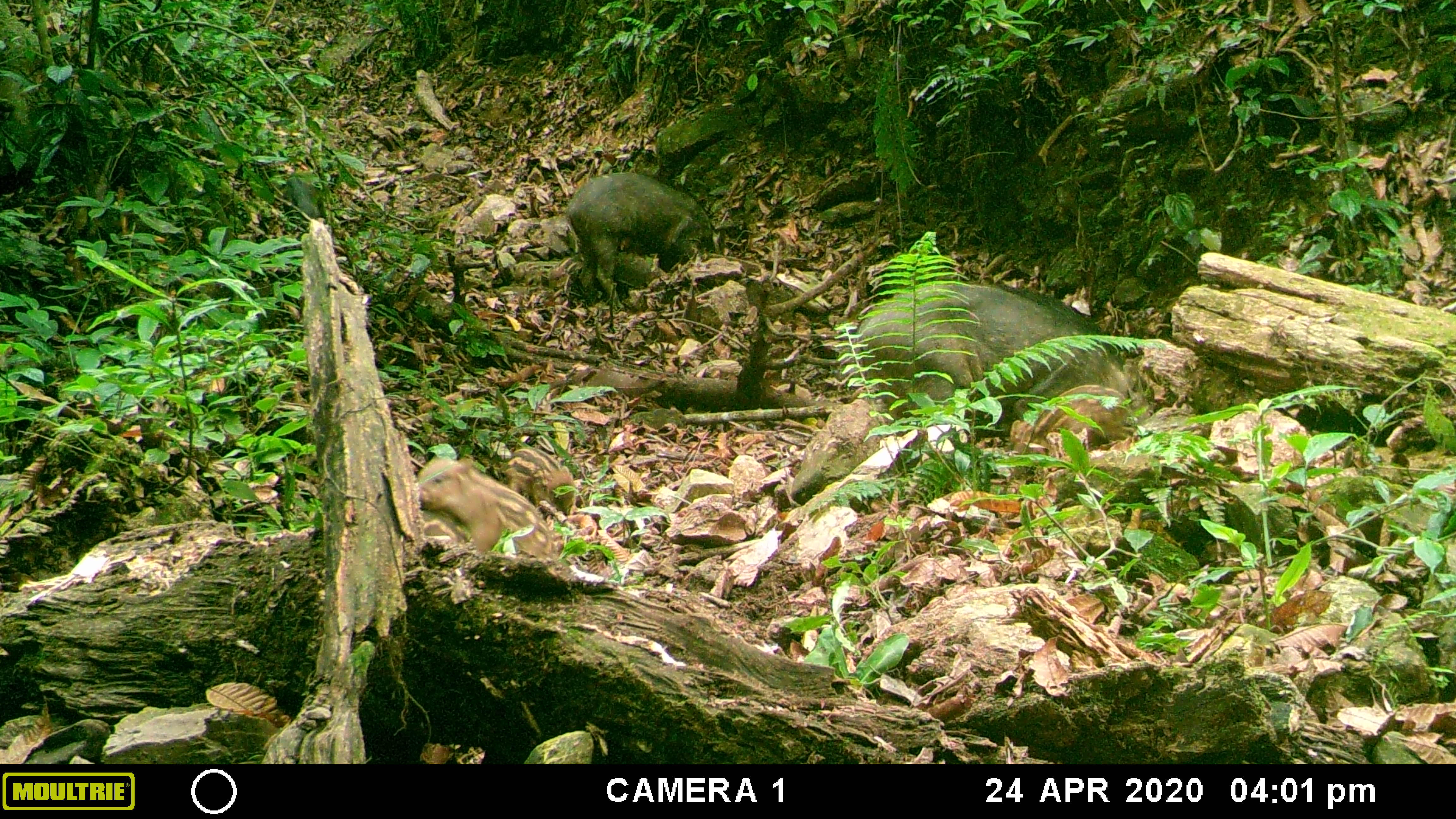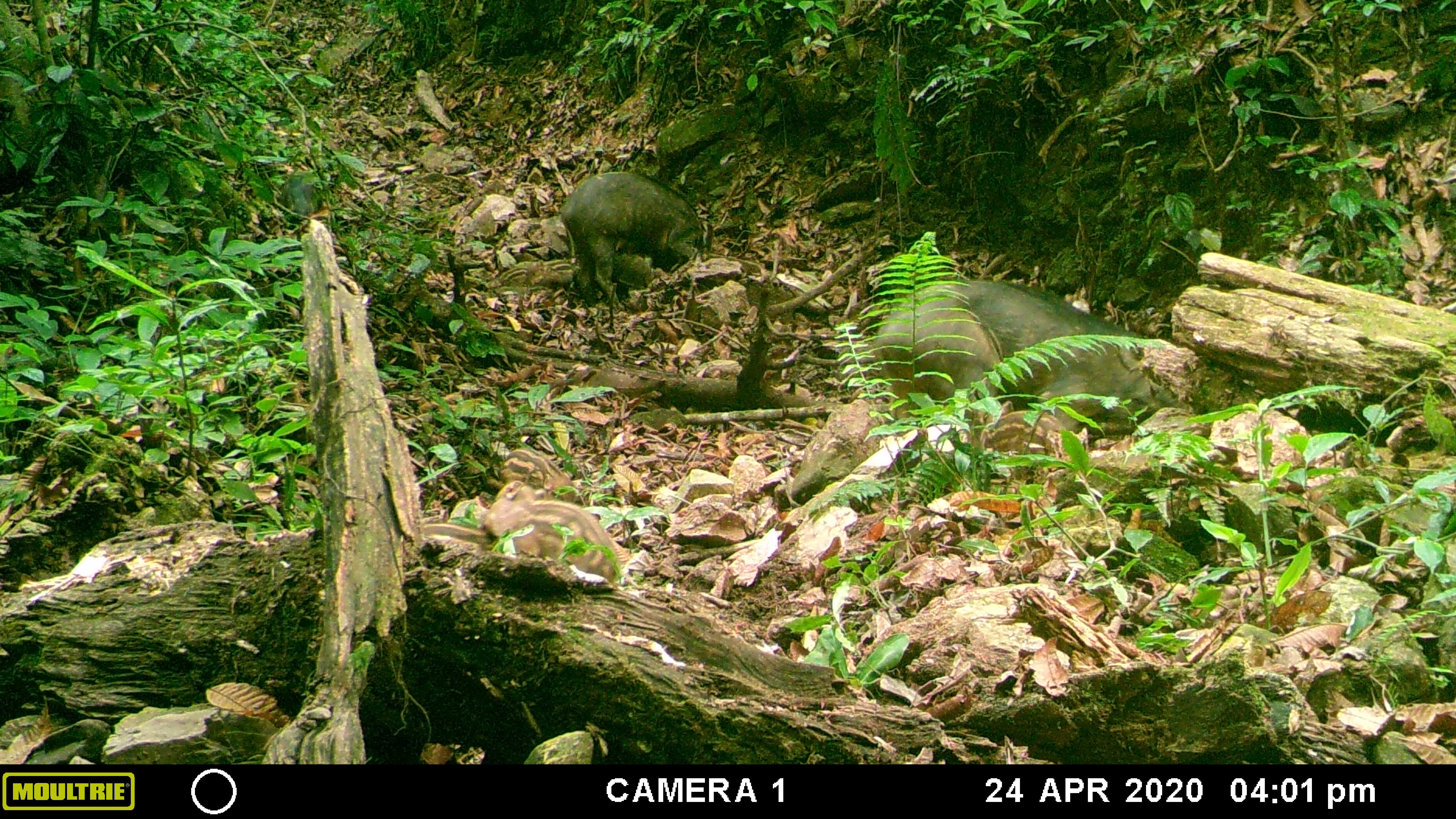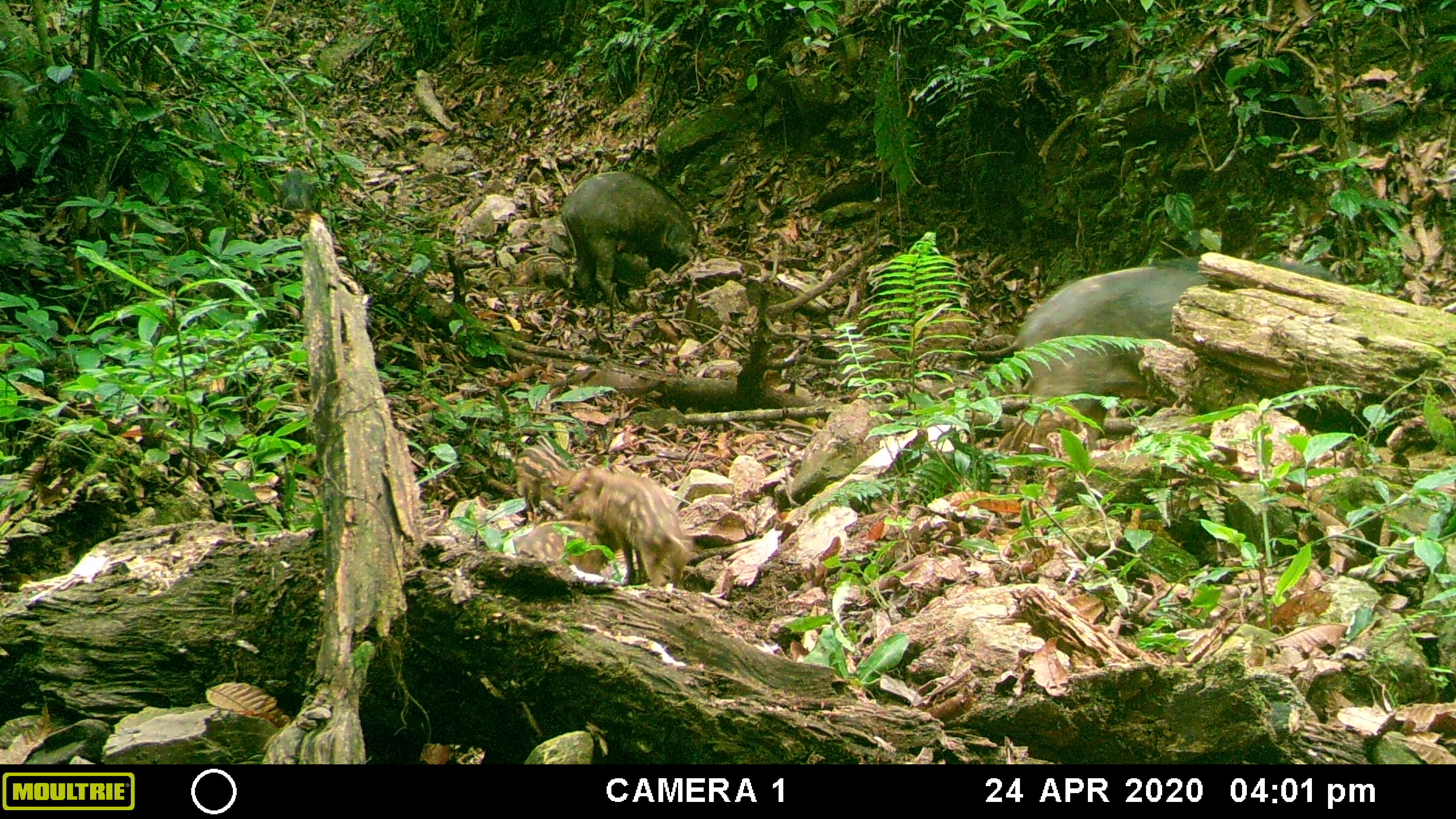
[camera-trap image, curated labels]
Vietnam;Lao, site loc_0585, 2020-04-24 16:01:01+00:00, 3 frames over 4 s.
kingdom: Animalia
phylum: Chordata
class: Mammalia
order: Artiodactyla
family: Suidae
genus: Sus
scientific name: Sus scrofa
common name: eurasian wild pig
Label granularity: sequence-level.